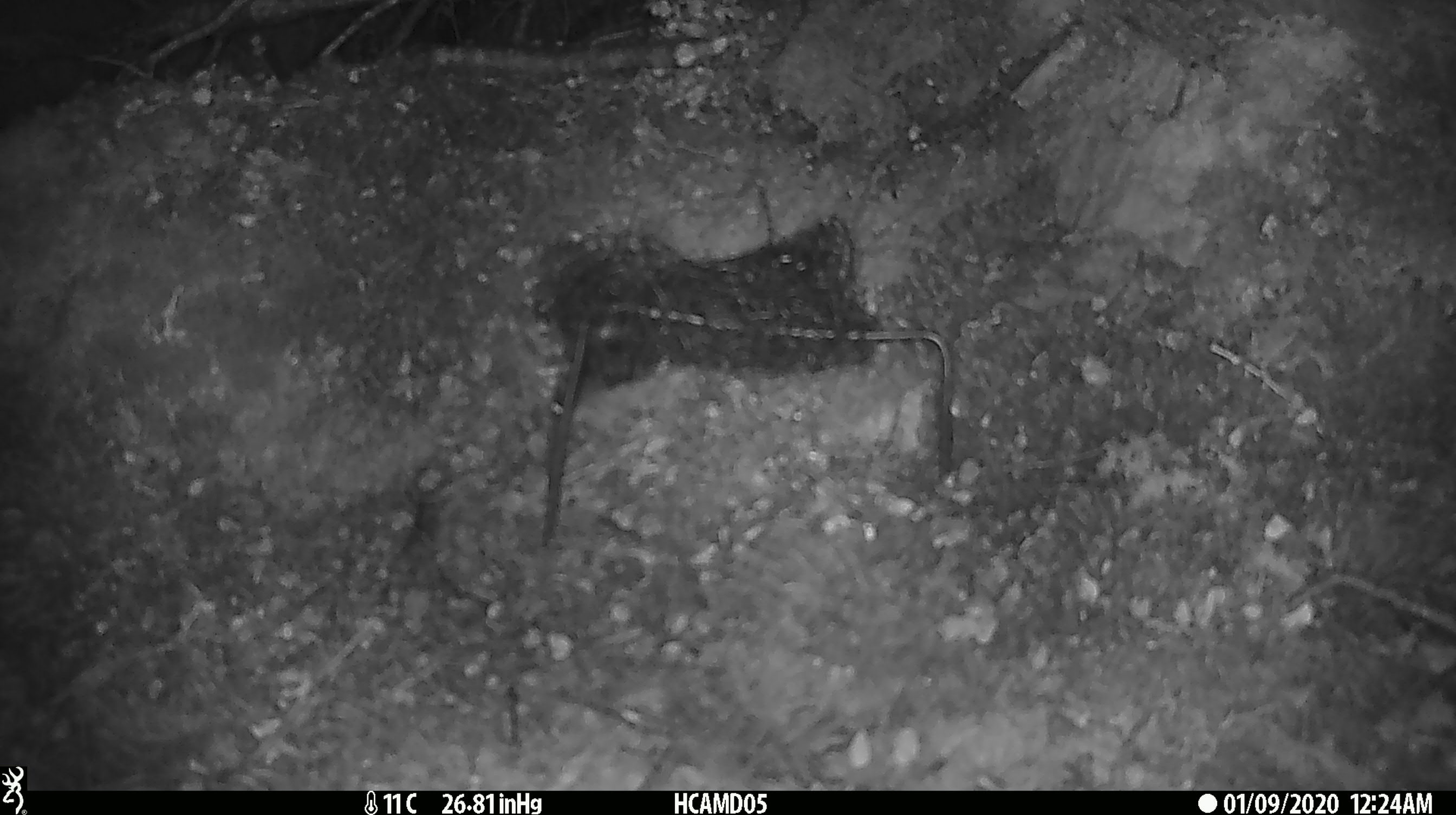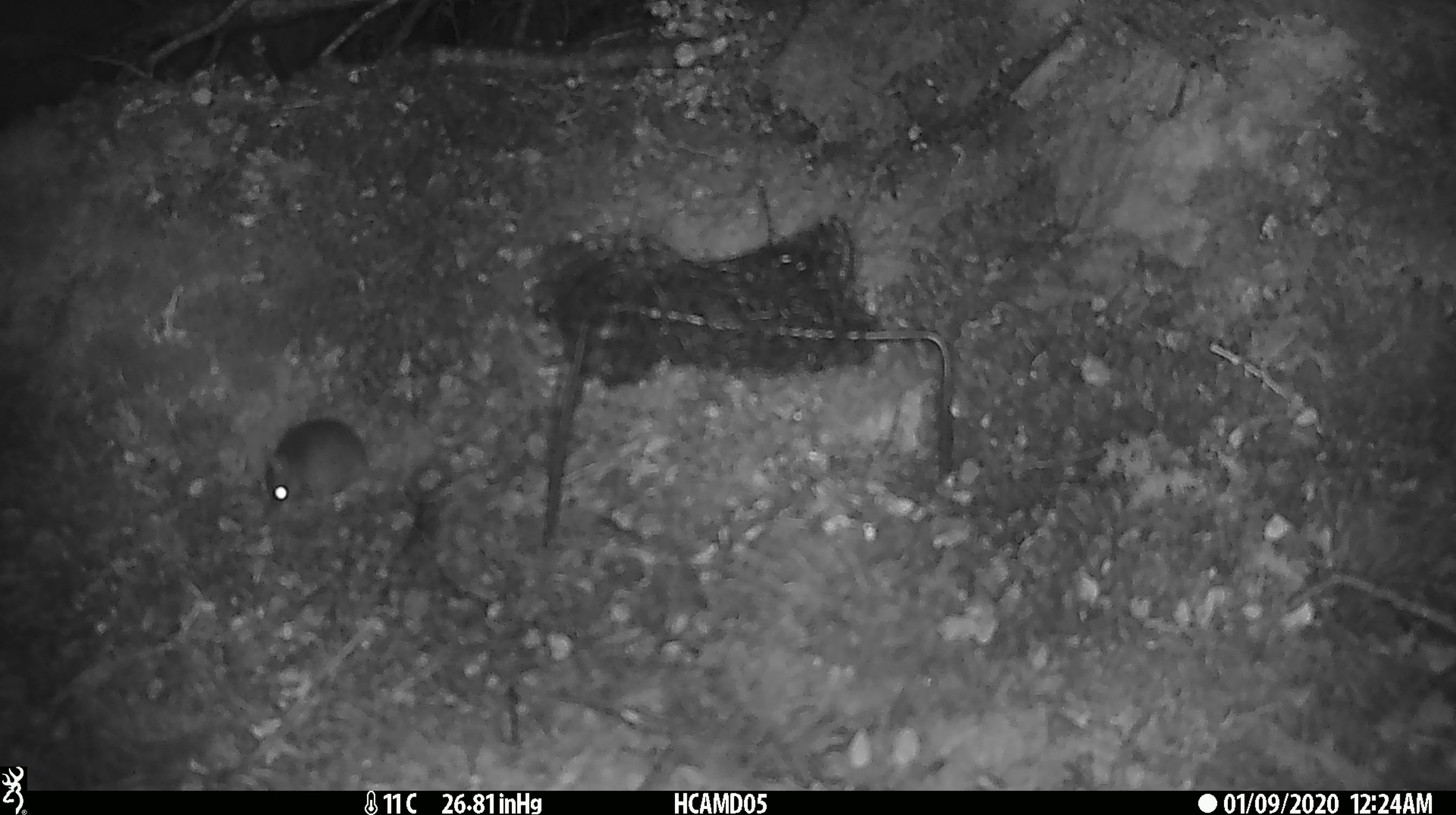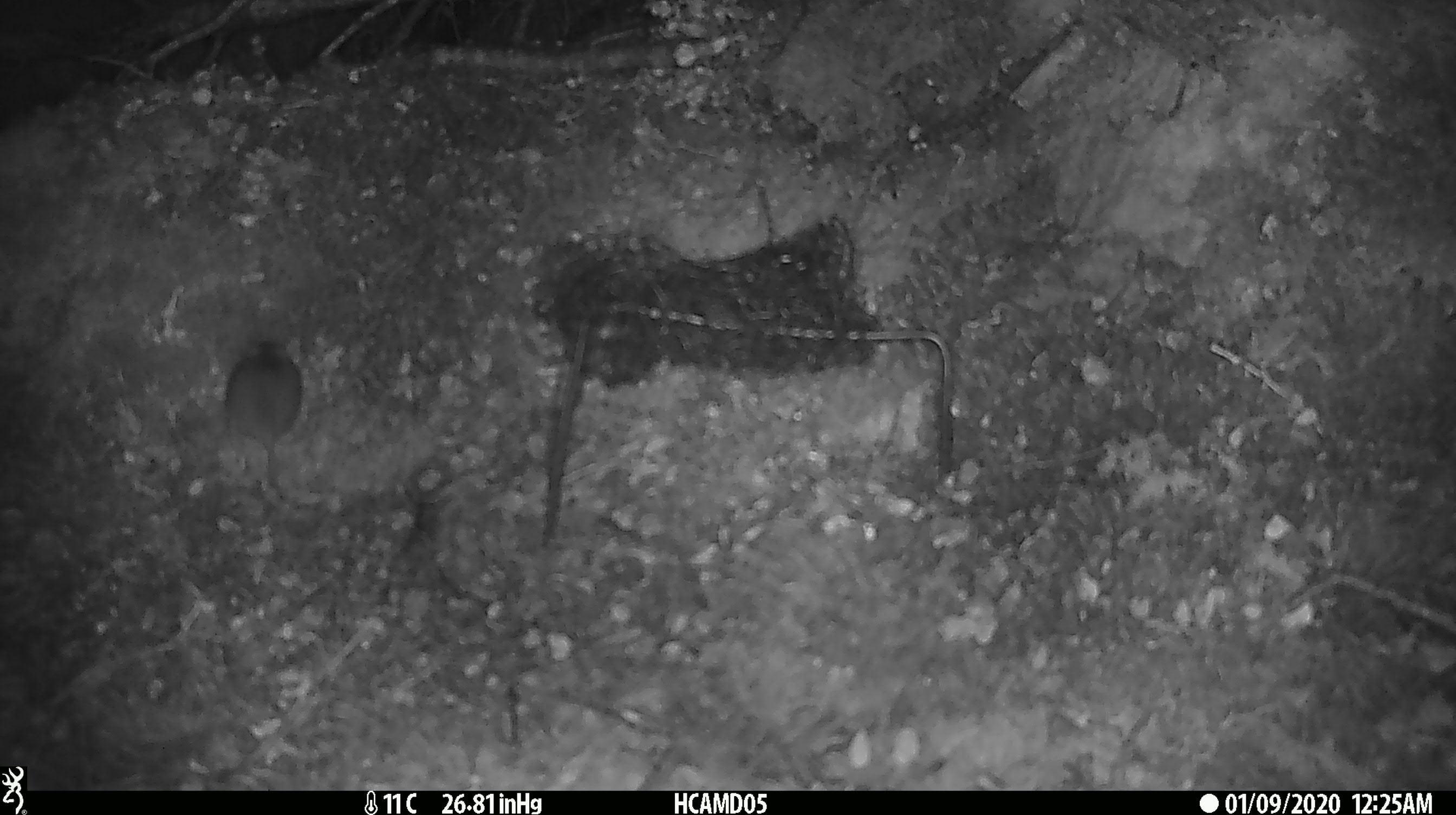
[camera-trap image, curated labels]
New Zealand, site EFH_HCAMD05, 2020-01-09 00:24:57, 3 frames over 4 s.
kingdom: Animalia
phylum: Chordata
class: Mammalia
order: Rodentia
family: Muridae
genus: Mus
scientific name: Mus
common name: mouse